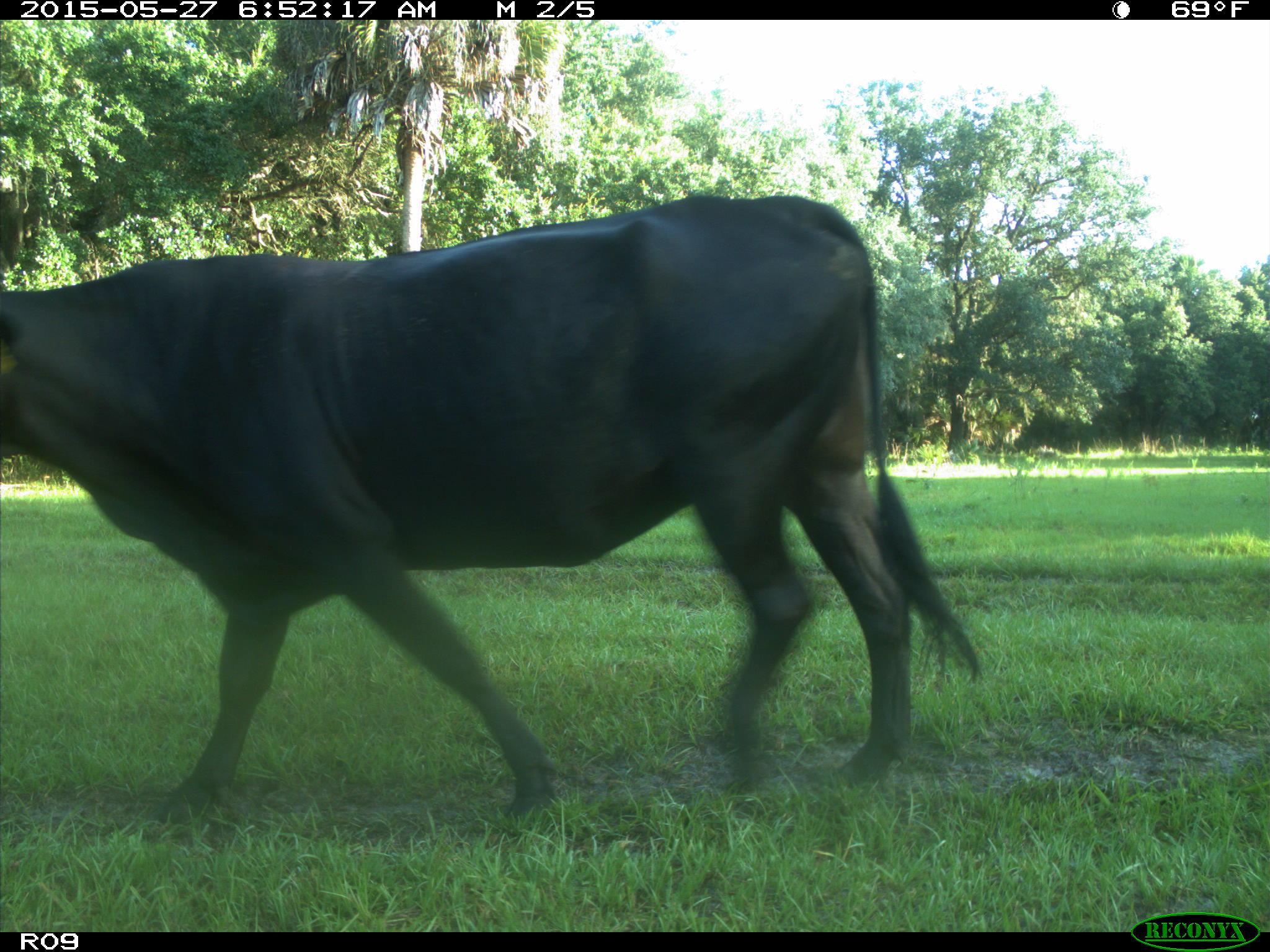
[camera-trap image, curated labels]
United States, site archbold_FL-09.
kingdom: Animalia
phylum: Chordata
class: Mammalia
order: Artiodactyla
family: Bovidae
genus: Bos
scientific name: Bos taurus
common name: domestic cow